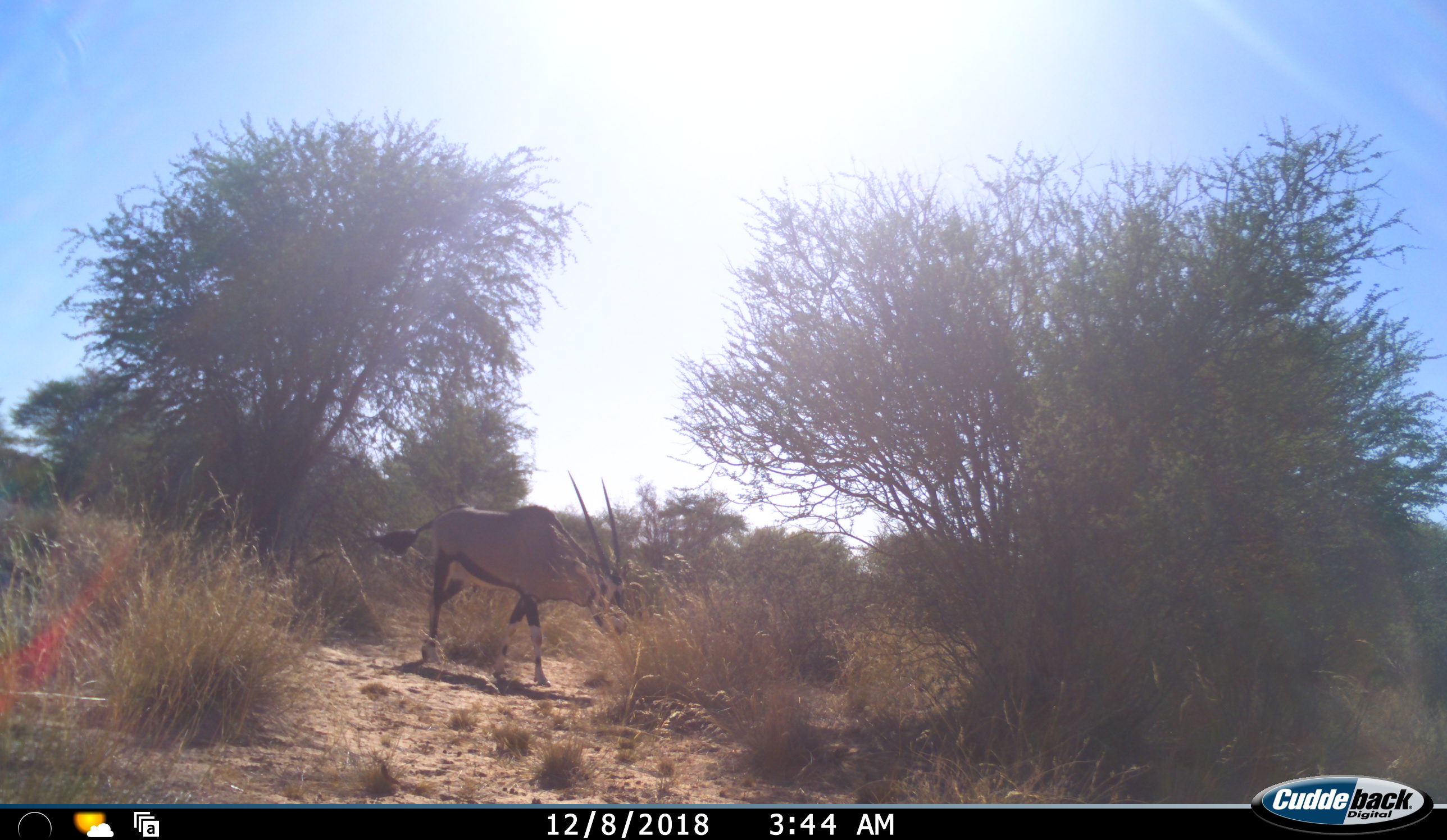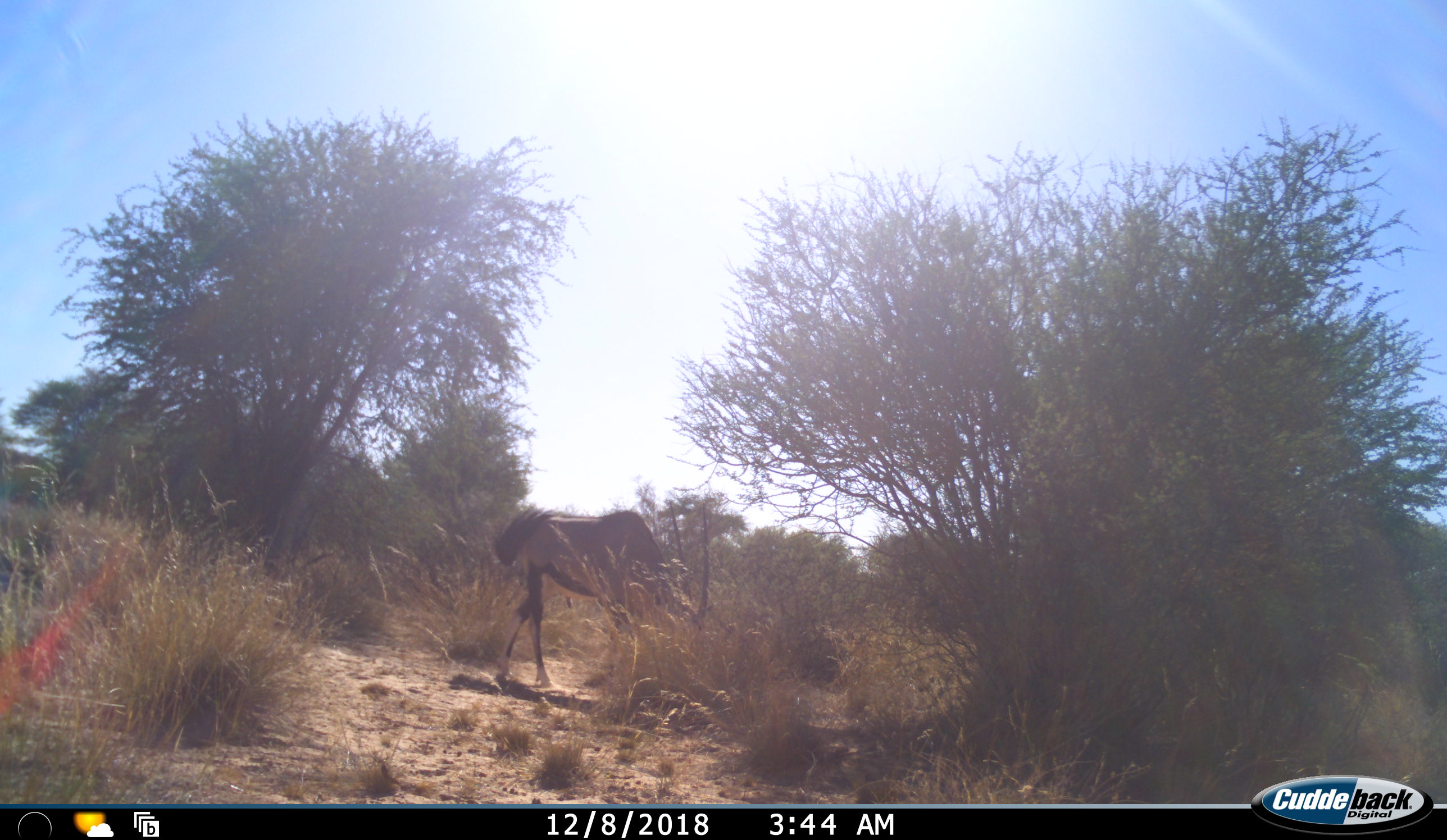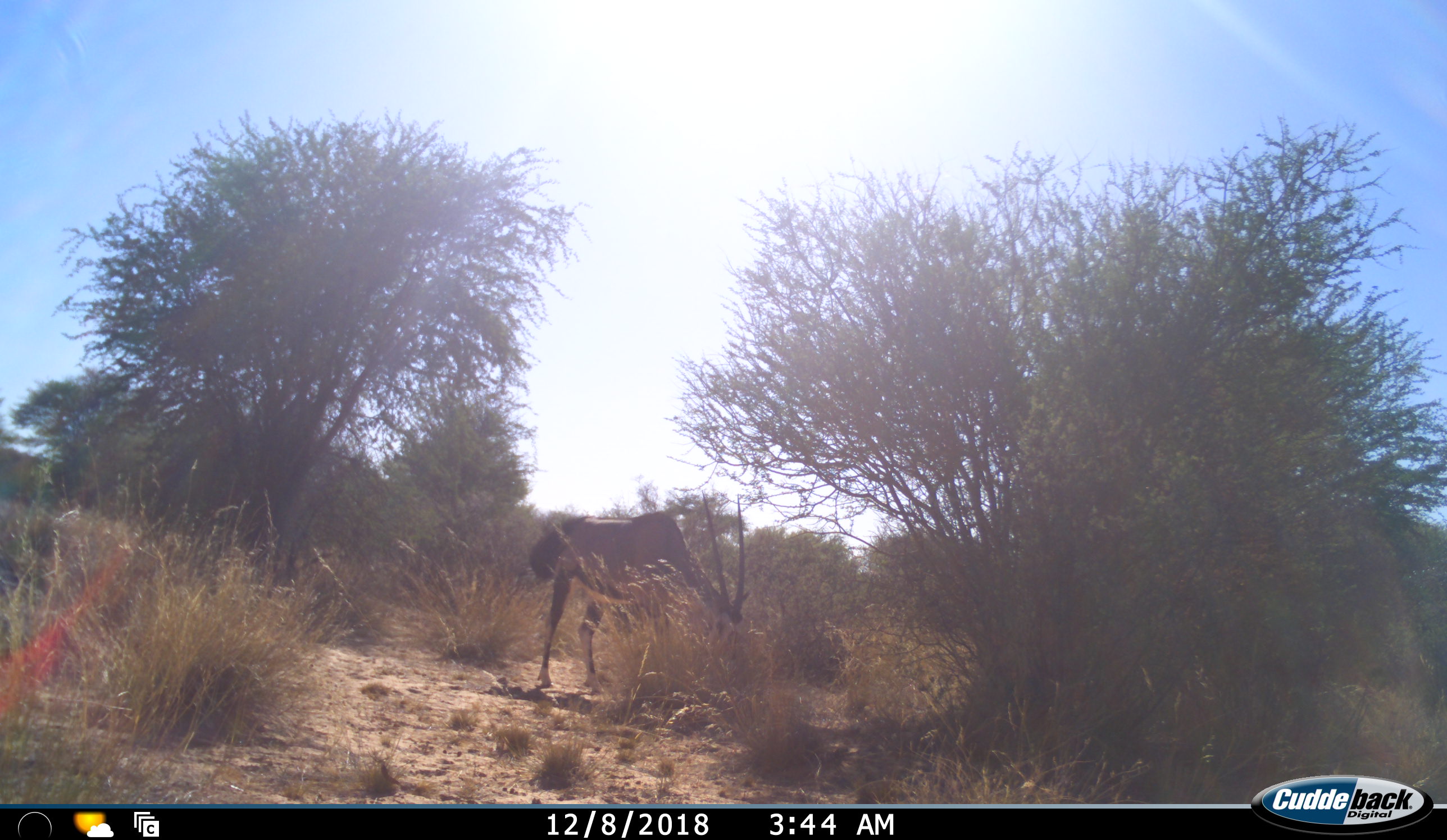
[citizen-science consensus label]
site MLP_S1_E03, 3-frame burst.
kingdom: Animalia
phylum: Chordata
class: Mammalia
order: Artiodactyla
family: Bovidae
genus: Oryx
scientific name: Oryx gazella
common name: gemsbok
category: oryx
Oryx (gemsbok) (Oryx gazella), count 1. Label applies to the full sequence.